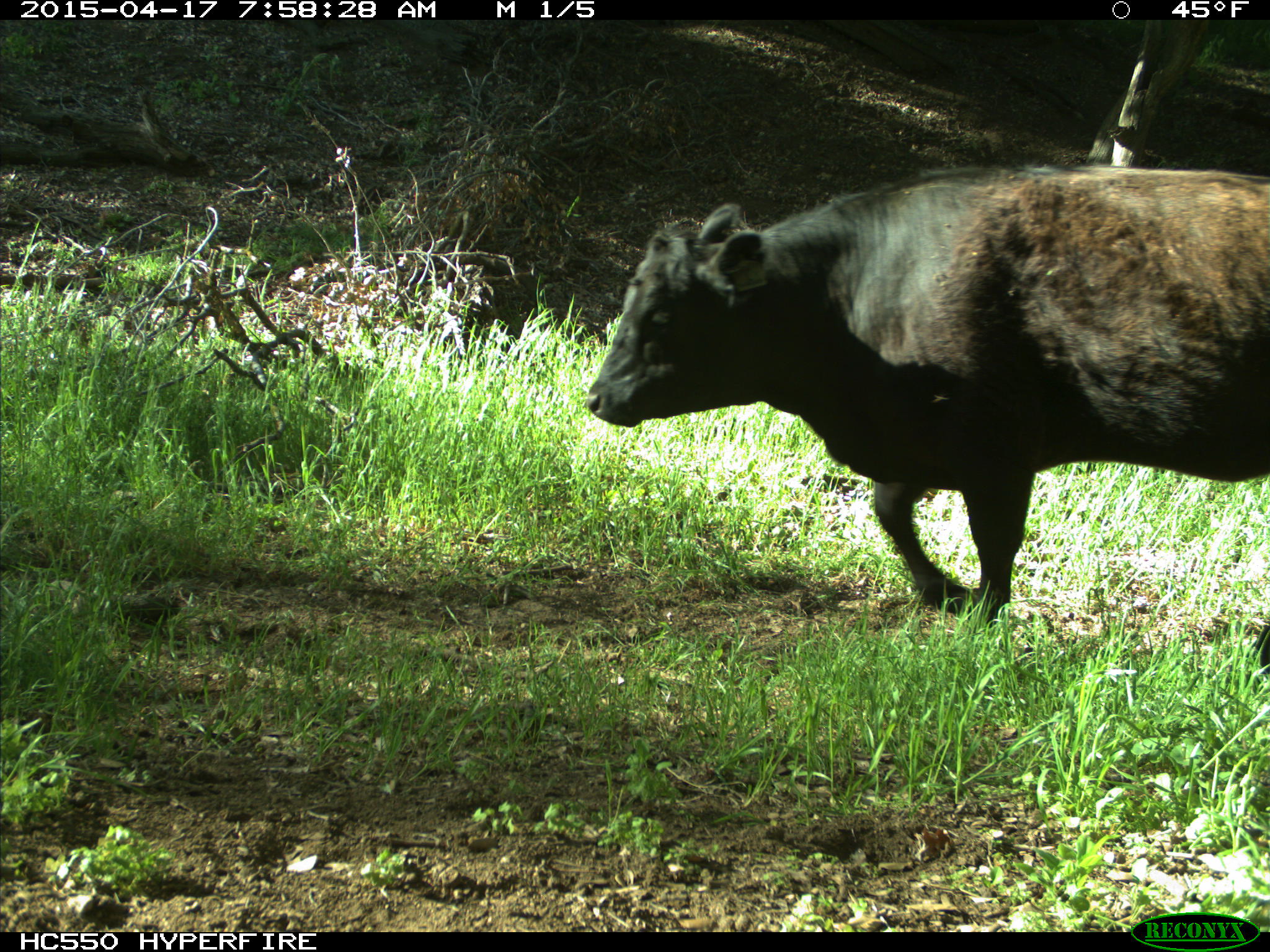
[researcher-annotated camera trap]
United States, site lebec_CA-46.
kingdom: Animalia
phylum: Chordata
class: Mammalia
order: Artiodactyla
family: Bovidae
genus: Bos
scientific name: Bos taurus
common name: domestic cow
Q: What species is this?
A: Bos taurus (domestic cow).